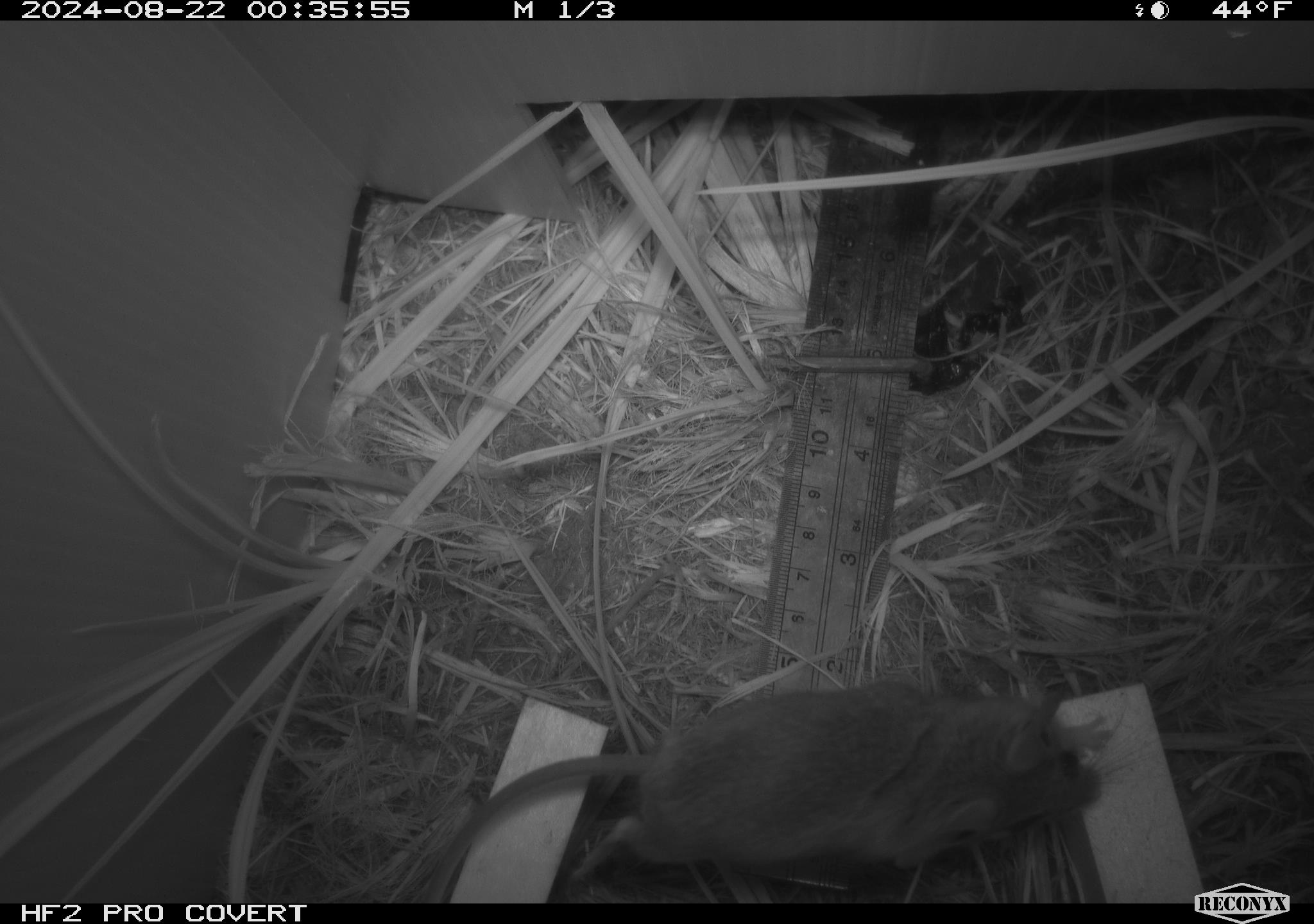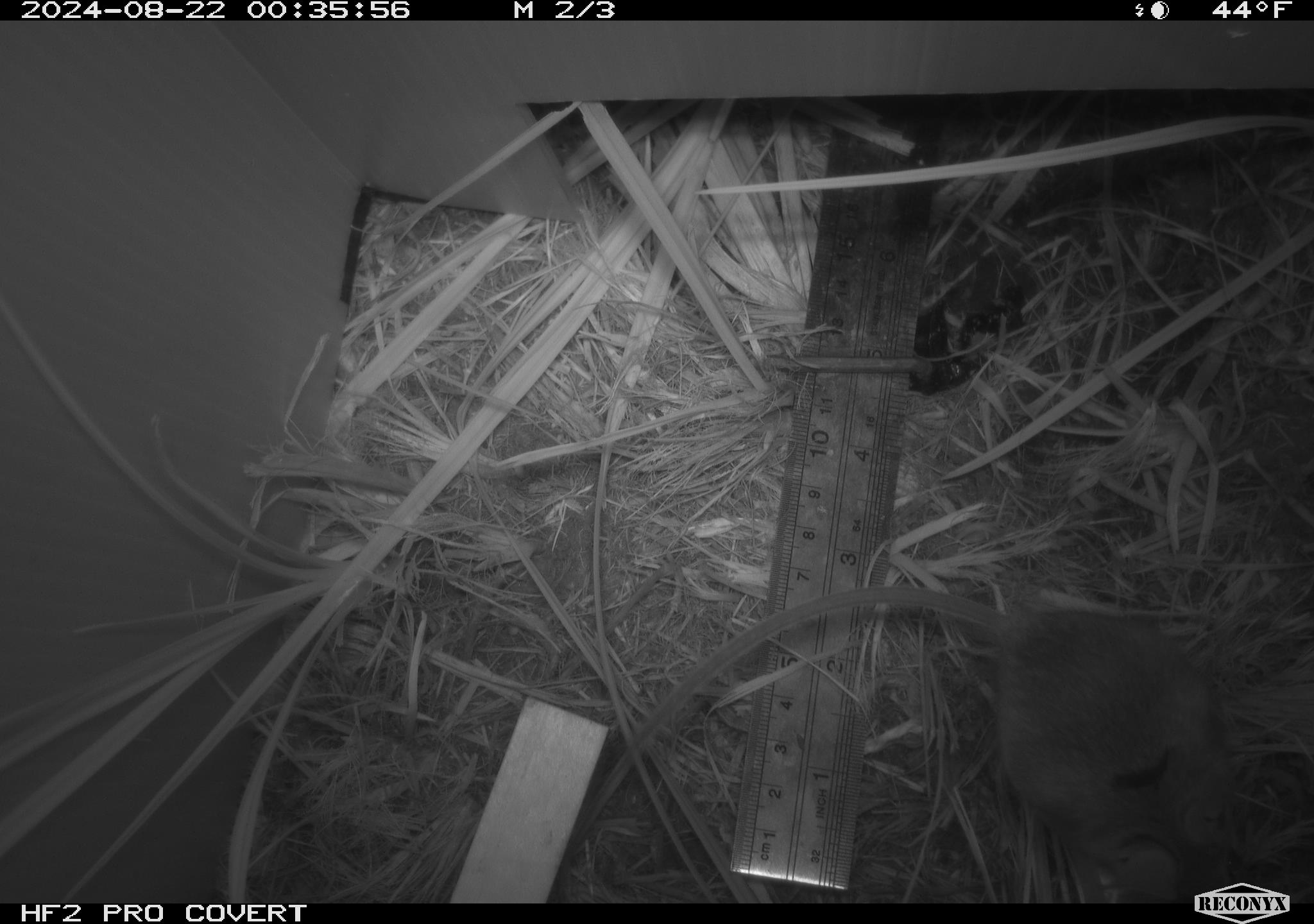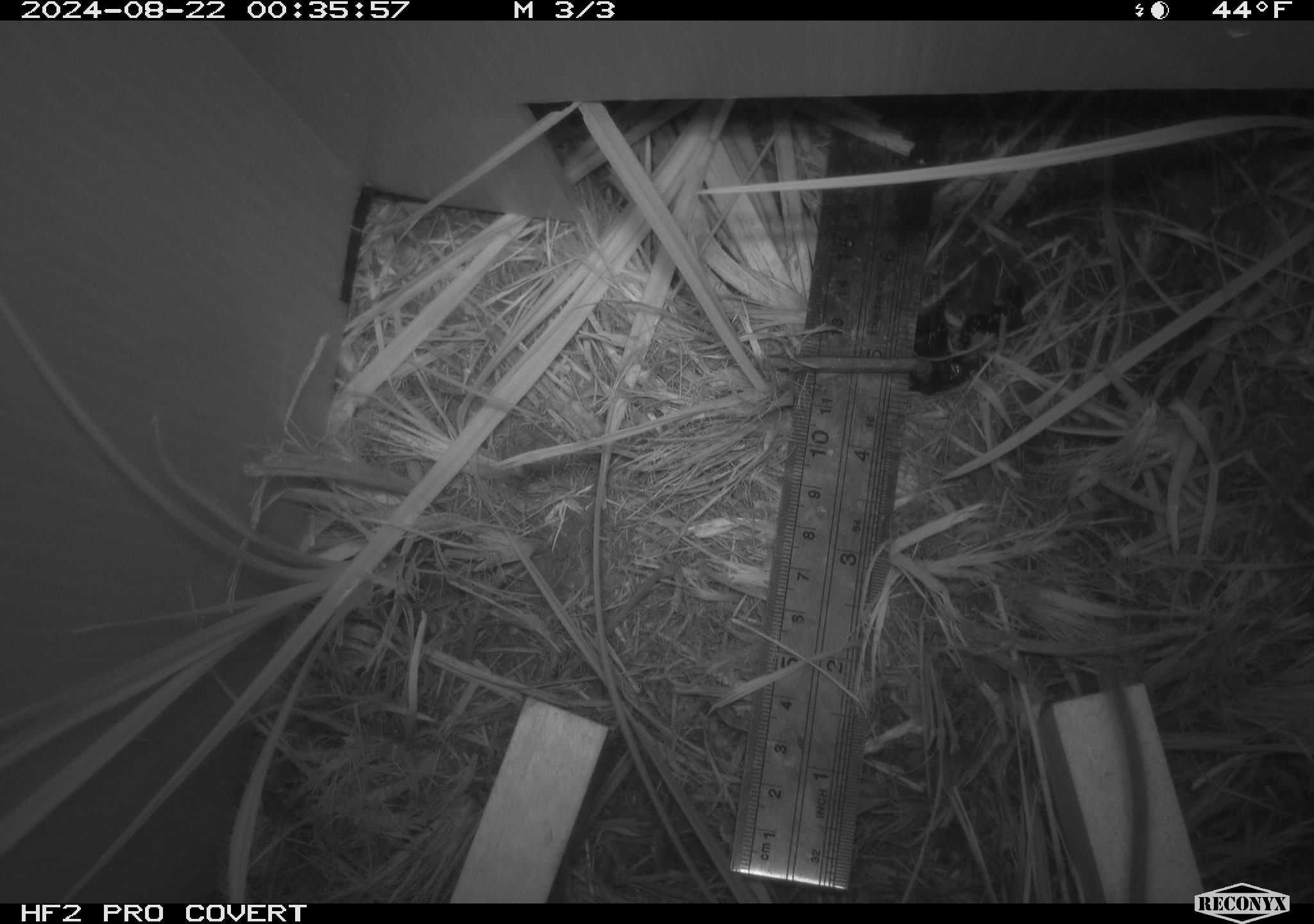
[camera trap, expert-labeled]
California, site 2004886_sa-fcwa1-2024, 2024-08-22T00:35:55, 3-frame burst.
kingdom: Animalia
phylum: Chordata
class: Mammalia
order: Rodentia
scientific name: Rodentia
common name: mouse species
Mouse species (Rodentia).